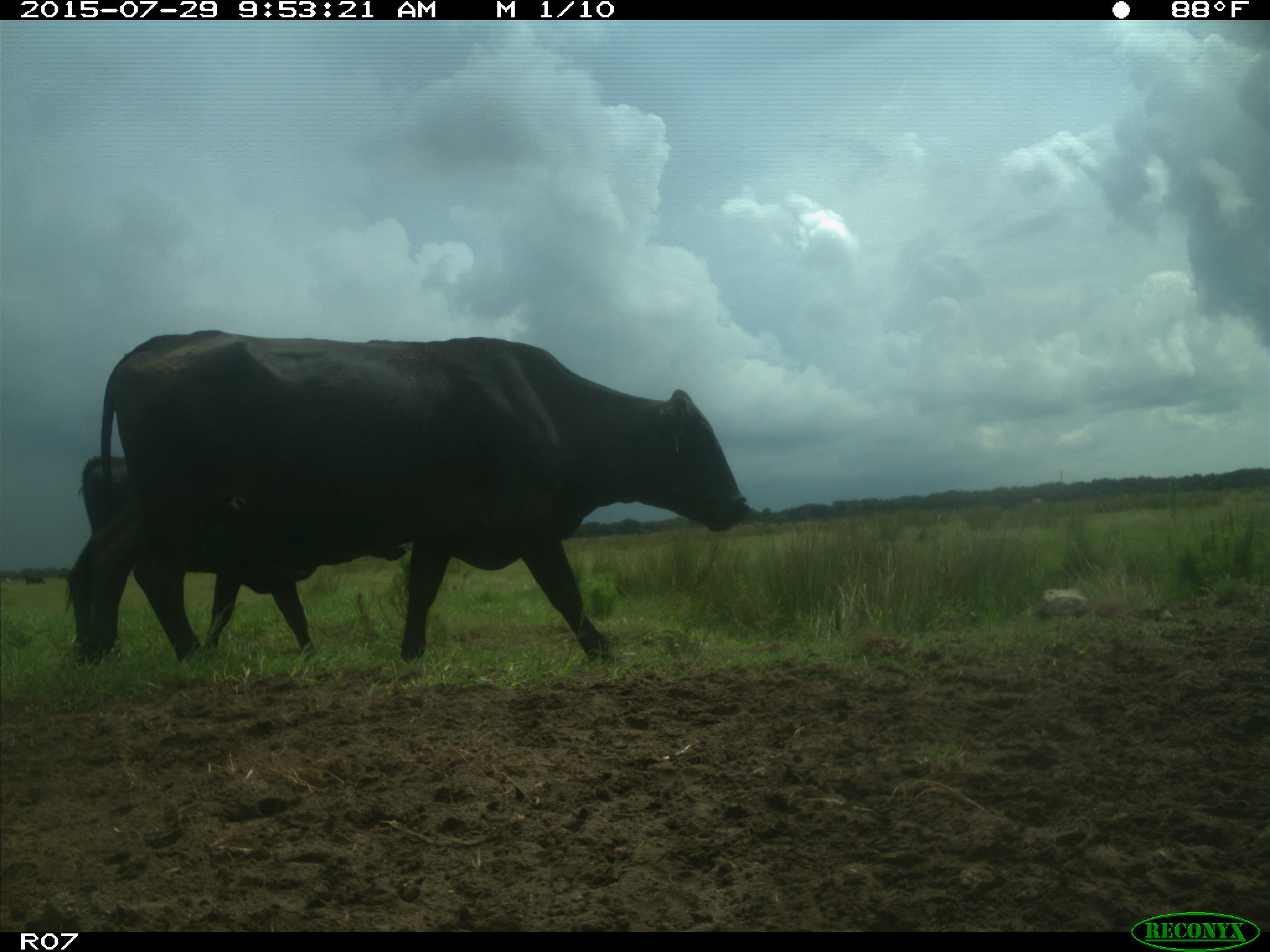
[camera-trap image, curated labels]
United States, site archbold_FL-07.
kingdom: Animalia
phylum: Chordata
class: Mammalia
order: Artiodactyla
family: Bovidae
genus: Bos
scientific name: Bos taurus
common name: domestic cow